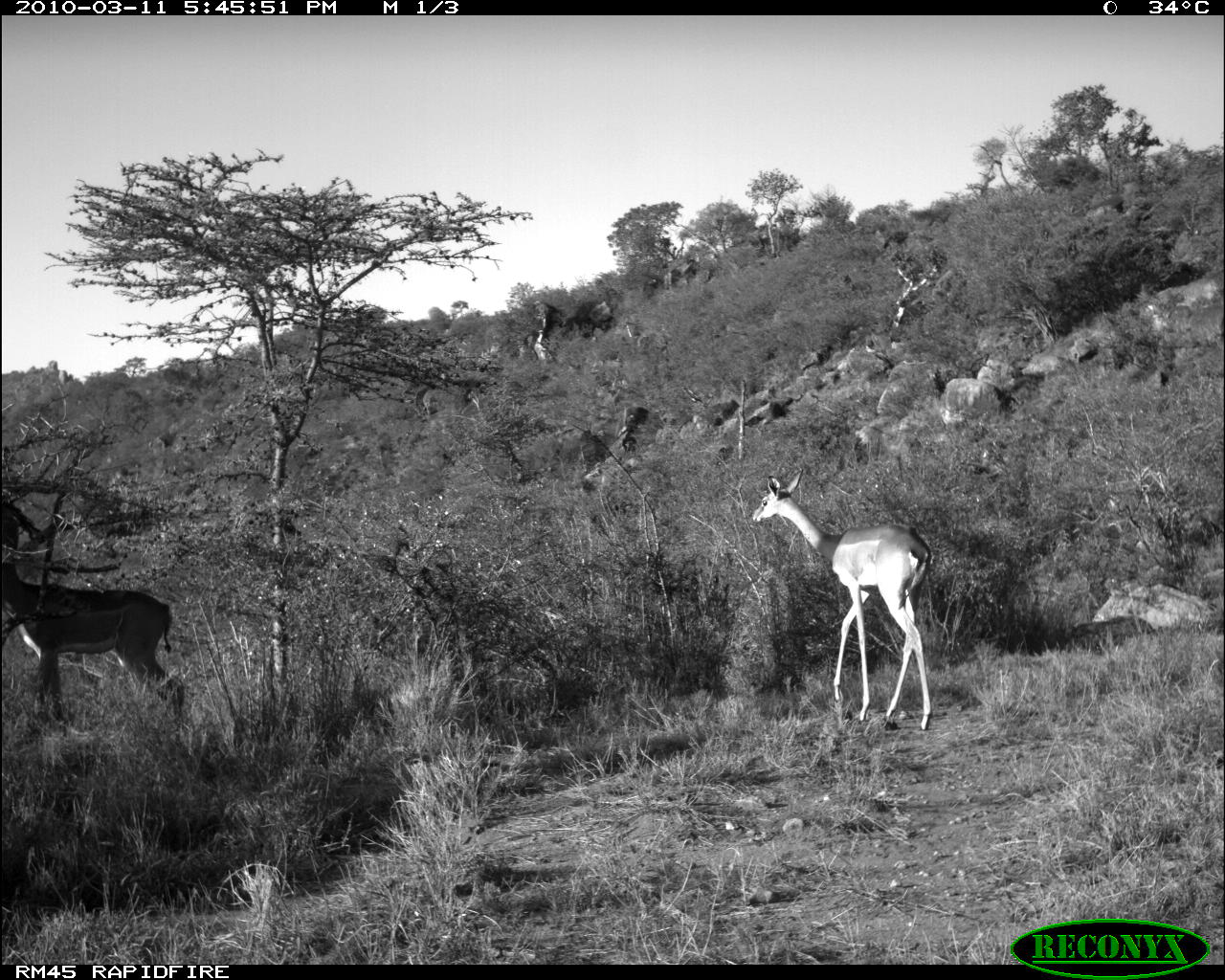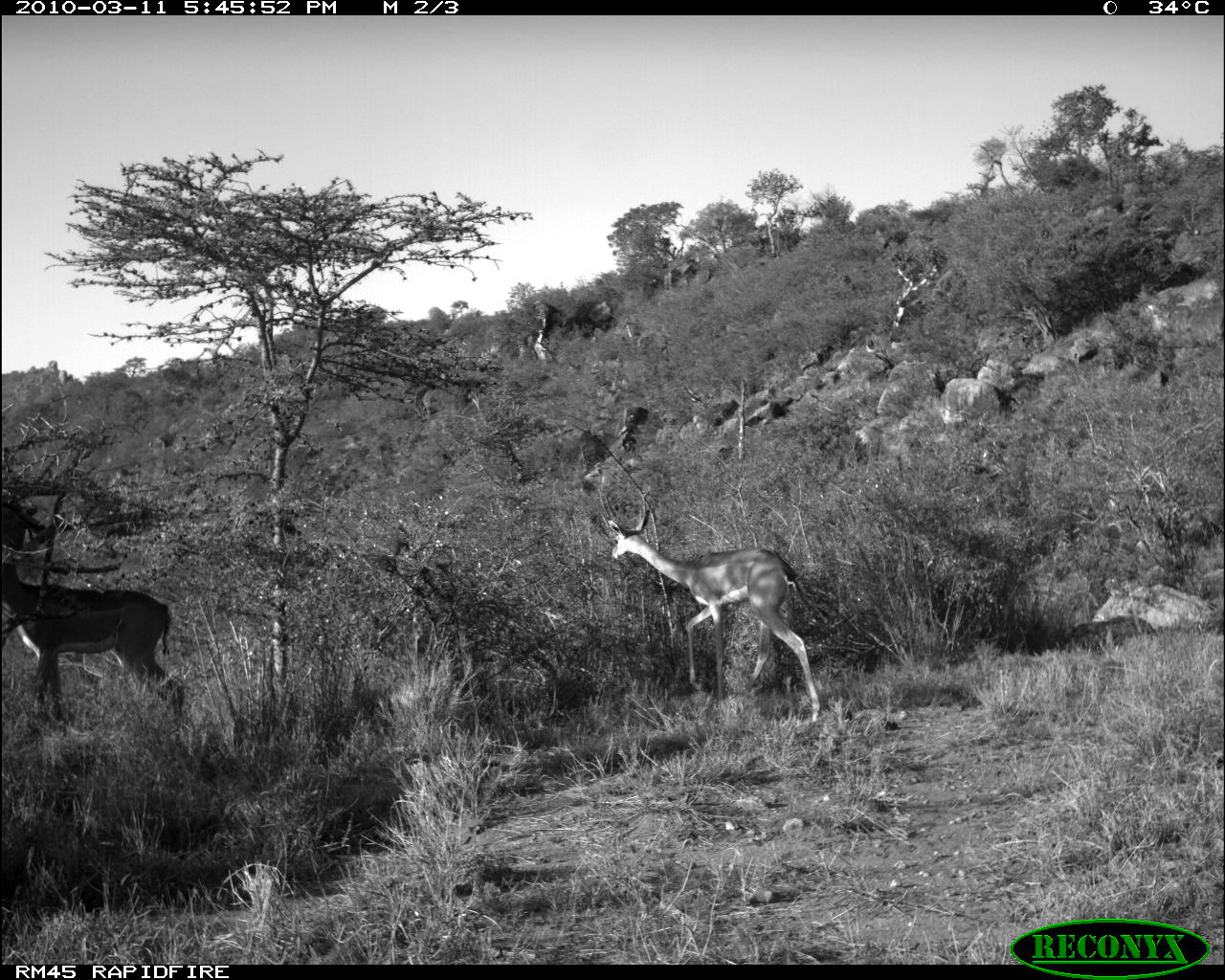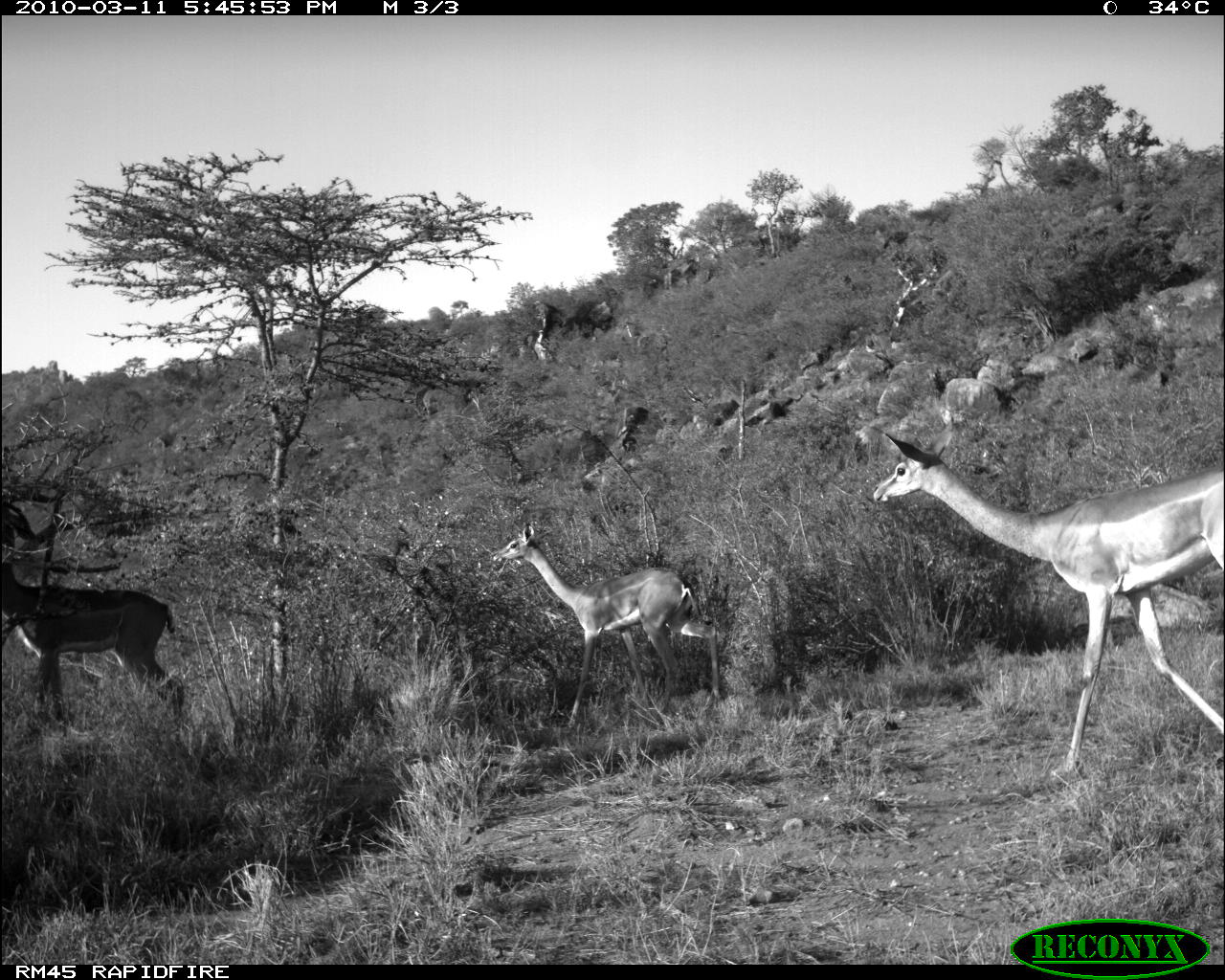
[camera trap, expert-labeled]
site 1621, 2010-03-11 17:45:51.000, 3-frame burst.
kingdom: Animalia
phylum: Chordata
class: Mammalia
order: Artiodactyla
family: Bovidae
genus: Litocranius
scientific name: Litocranius walleri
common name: gerenuk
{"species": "Litocranius walleri (gerenuk)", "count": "2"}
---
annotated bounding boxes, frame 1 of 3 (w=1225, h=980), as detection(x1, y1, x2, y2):
litocranius walleri: detection(747, 466, 934, 731); detection(0, 492, 186, 726)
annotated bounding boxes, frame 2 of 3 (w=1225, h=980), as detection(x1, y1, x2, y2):
litocranius walleri: detection(606, 507, 821, 724); detection(0, 487, 192, 725)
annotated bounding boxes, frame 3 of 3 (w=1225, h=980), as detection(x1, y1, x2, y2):
litocranius walleri: detection(864, 425, 1224, 774); detection(490, 523, 723, 730); detection(0, 496, 189, 723)